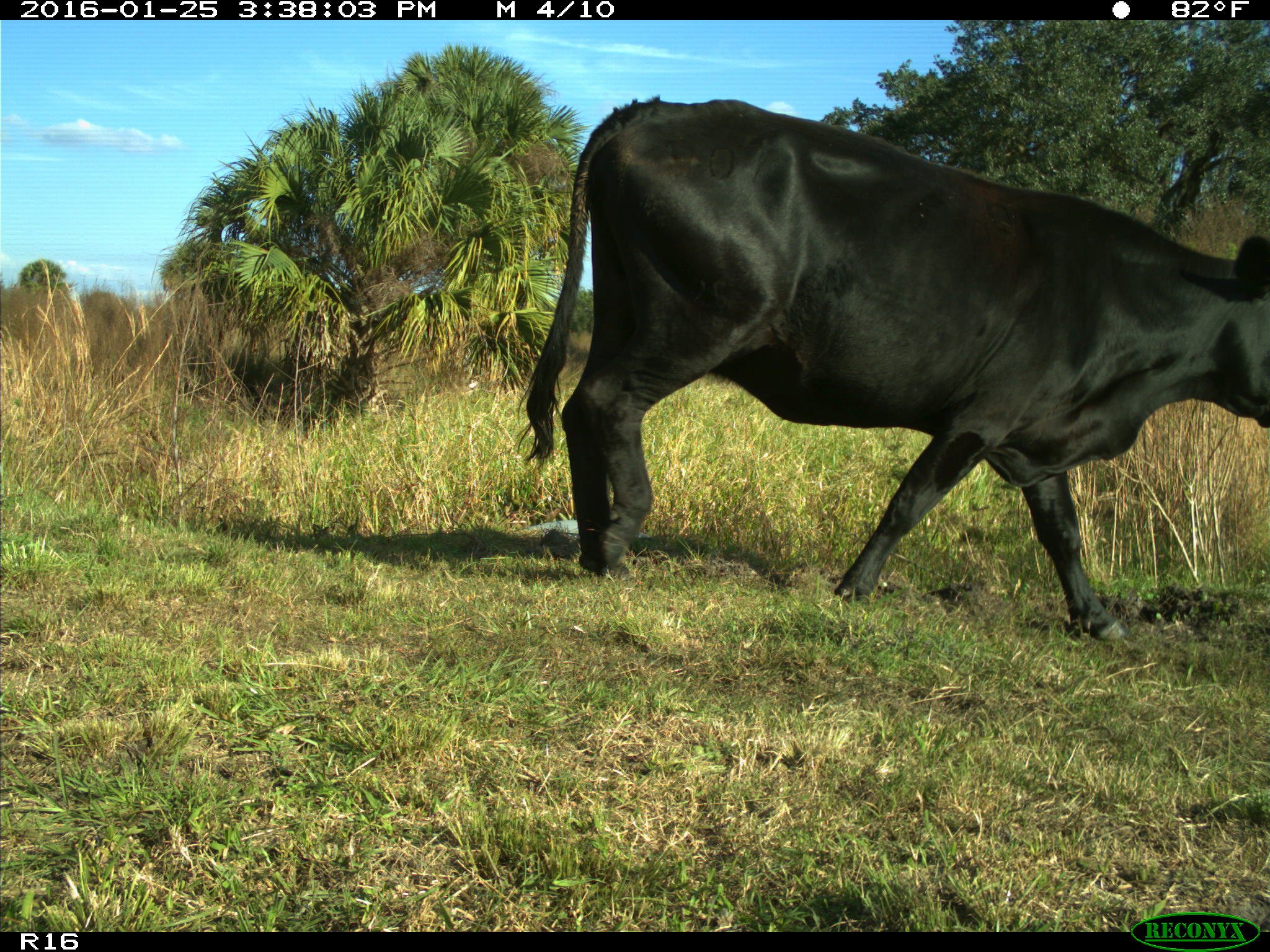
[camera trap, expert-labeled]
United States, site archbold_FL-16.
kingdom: Animalia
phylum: Chordata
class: Mammalia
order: Artiodactyla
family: Bovidae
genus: Bos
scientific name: Bos taurus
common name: domestic cow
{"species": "Bos taurus (domestic cow)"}